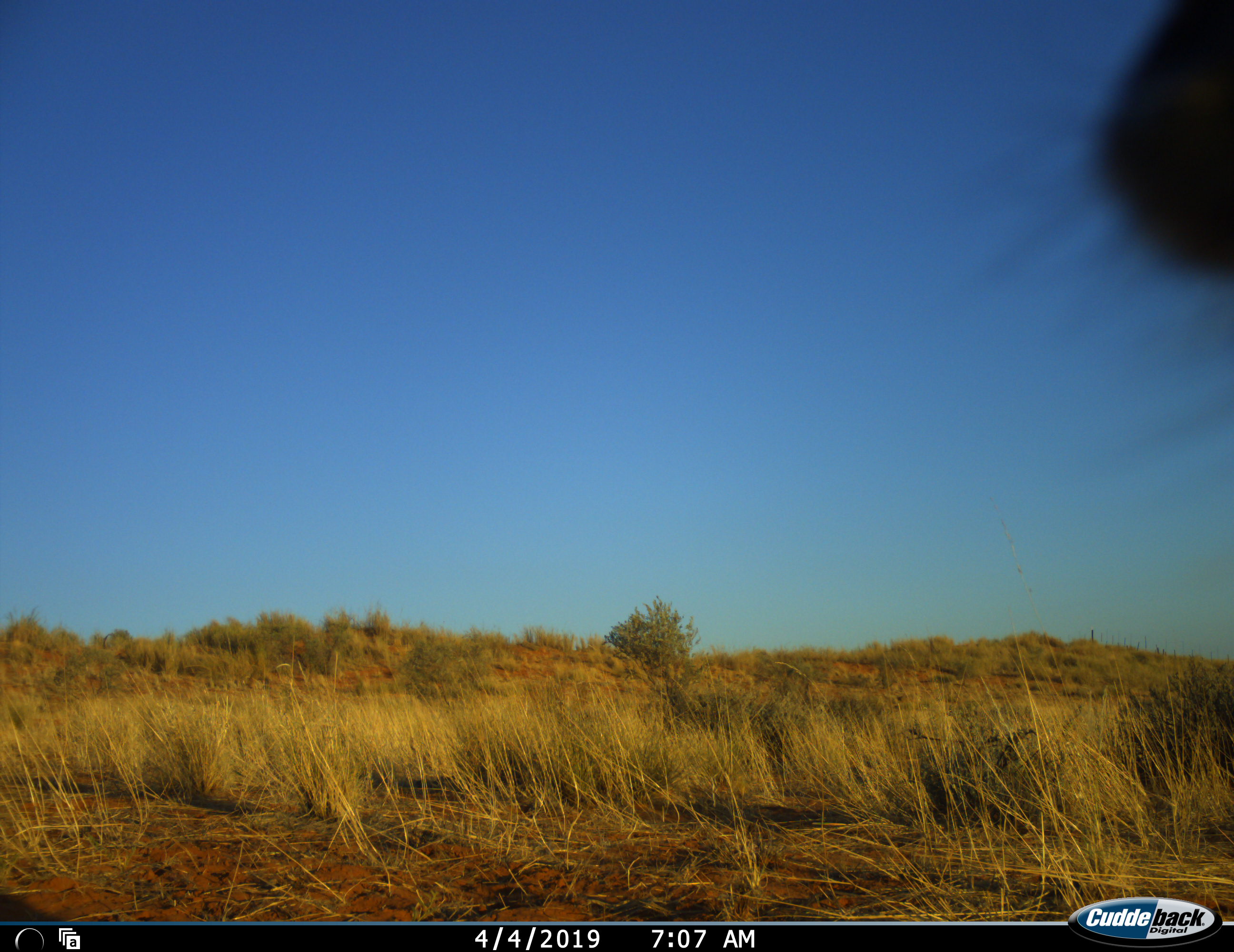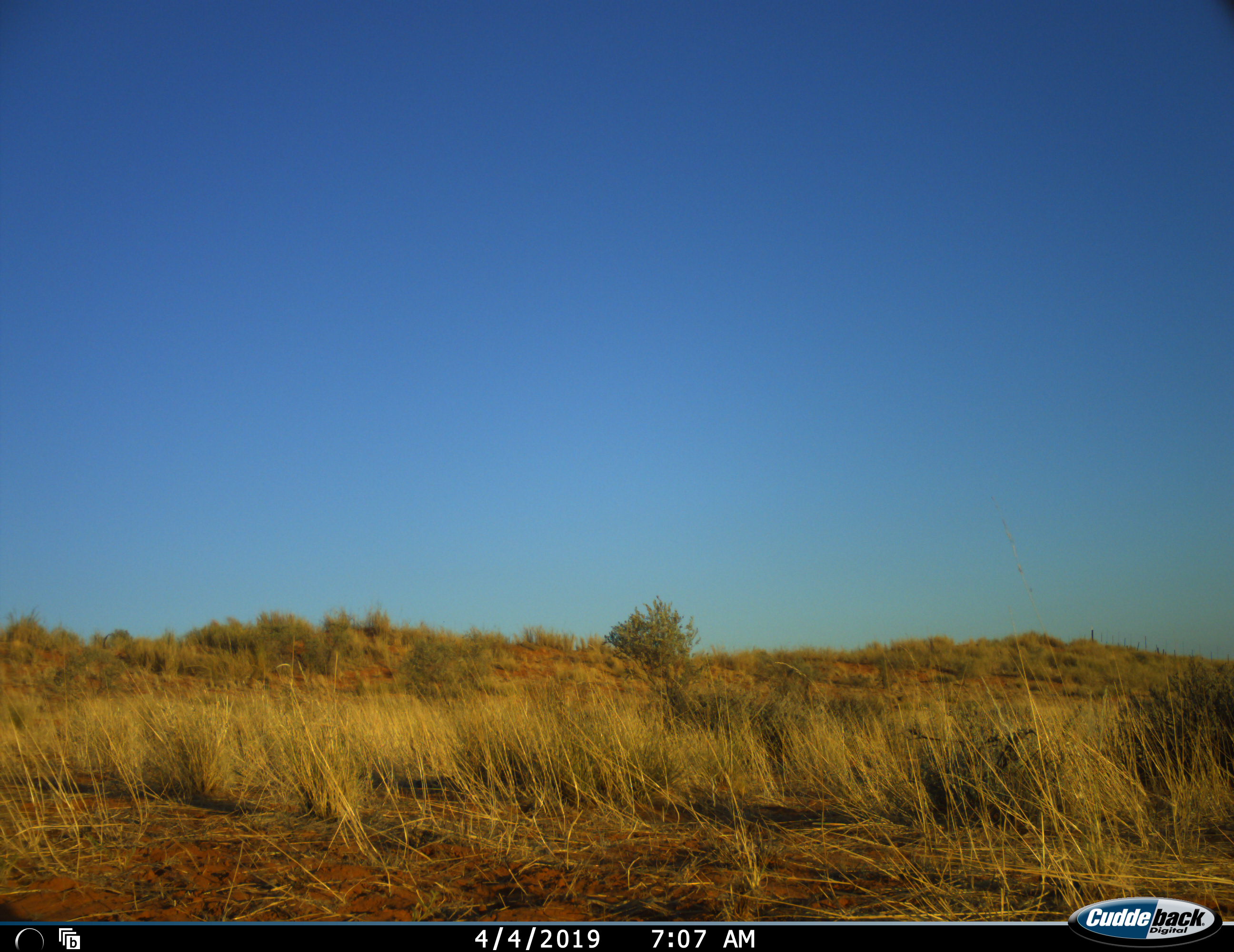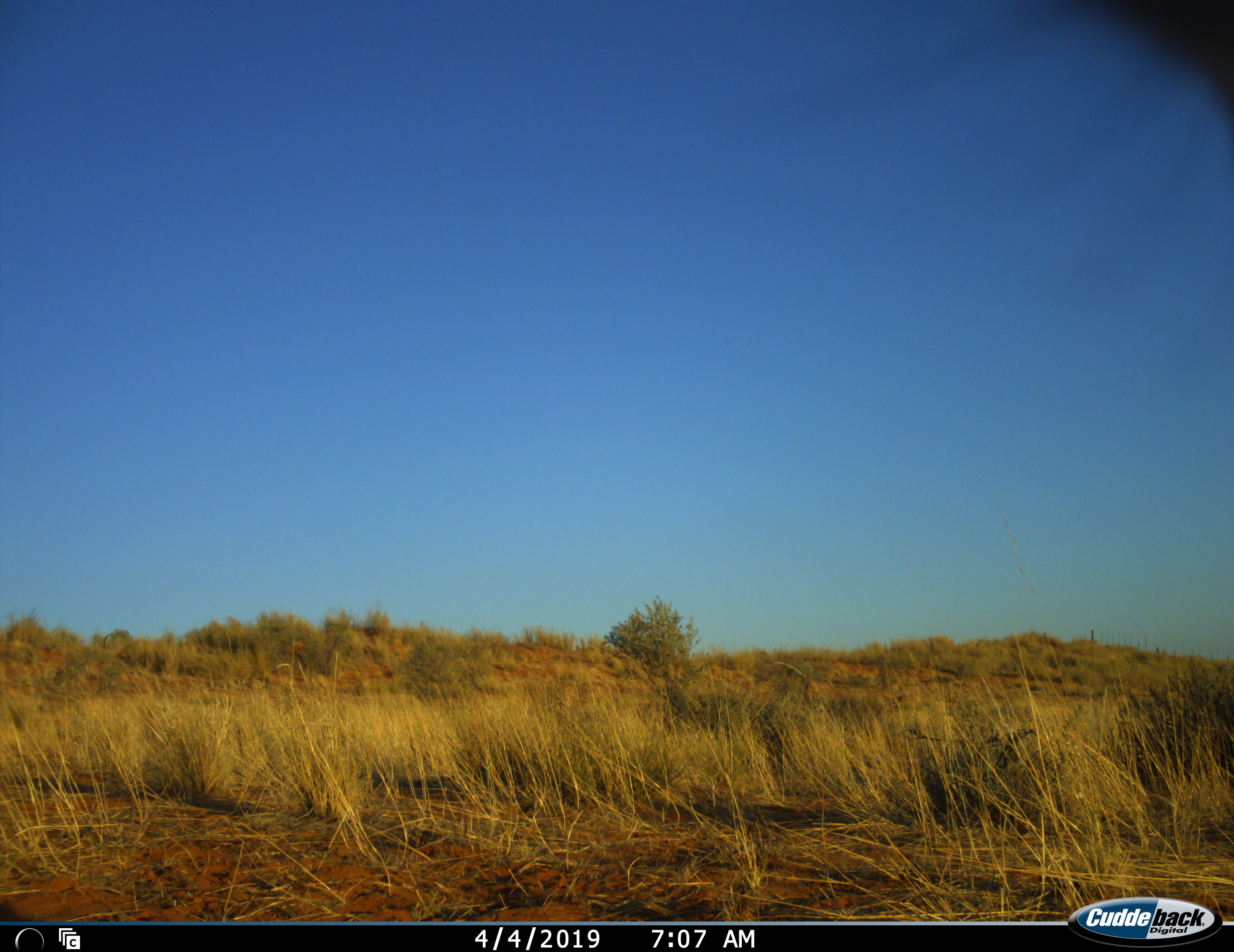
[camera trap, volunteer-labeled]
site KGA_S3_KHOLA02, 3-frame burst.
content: unidentified animal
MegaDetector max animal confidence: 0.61